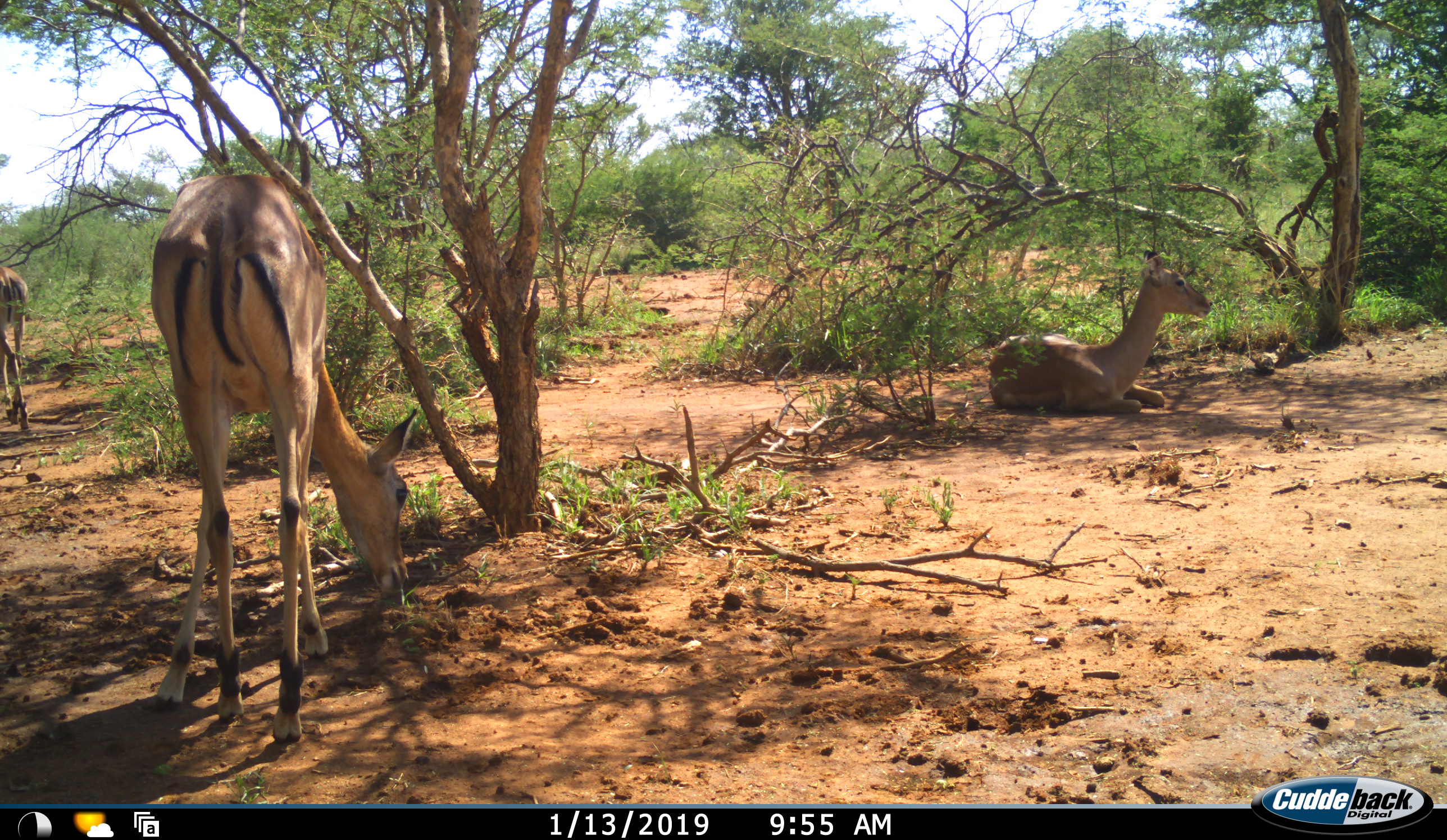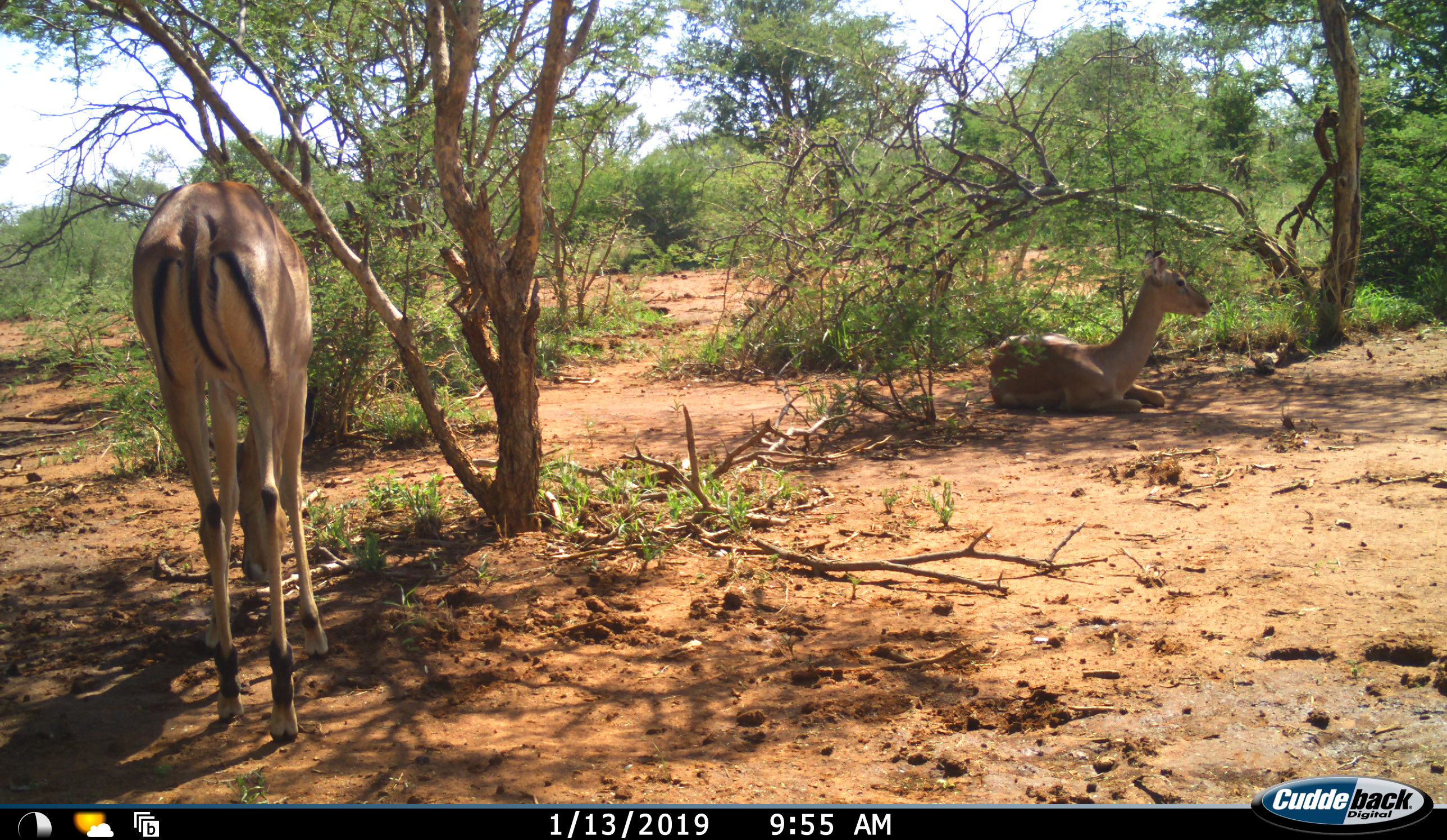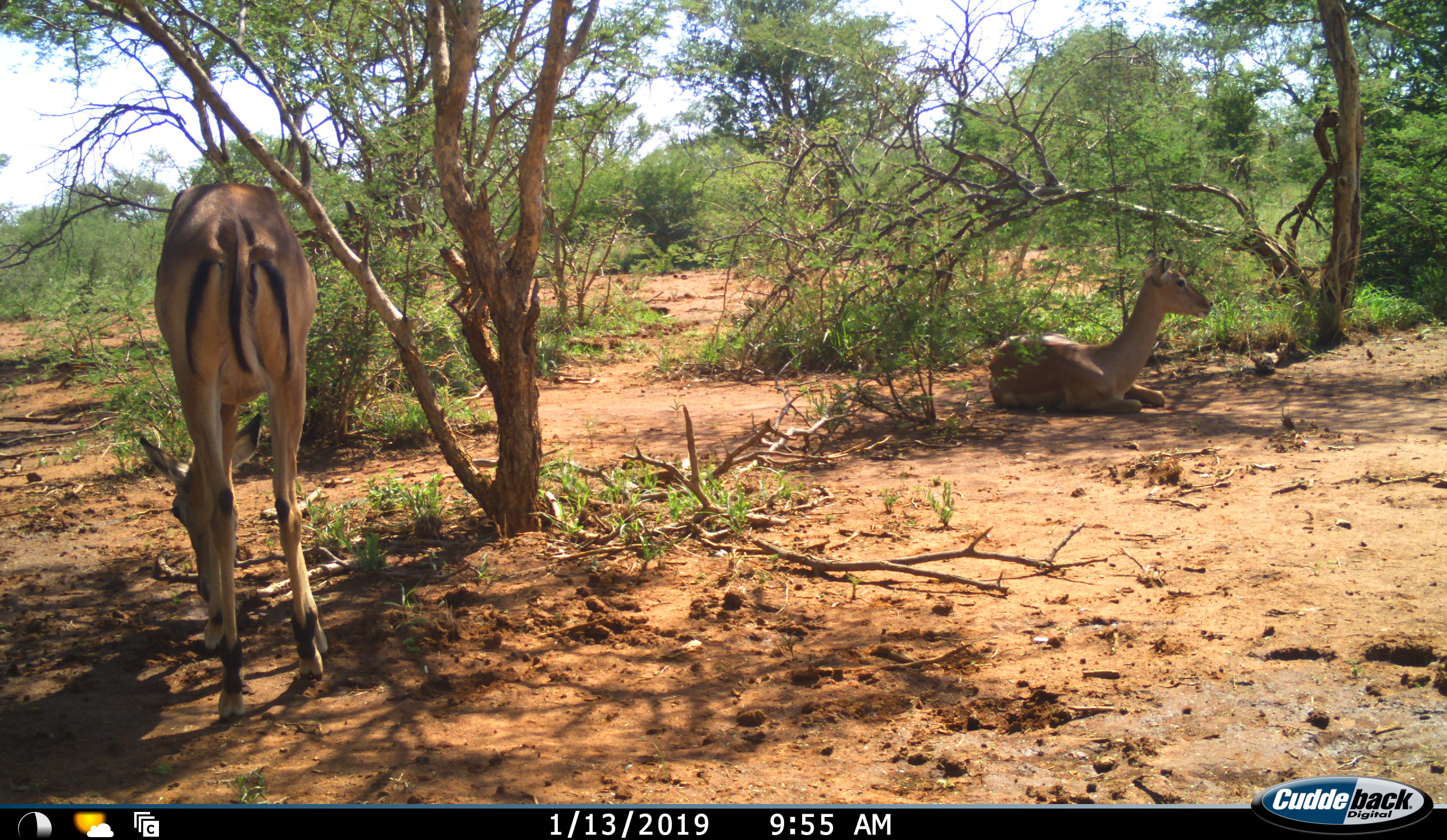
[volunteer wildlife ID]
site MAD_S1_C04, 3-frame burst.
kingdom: Animalia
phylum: Chordata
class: Mammalia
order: Artiodactyla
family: Bovidae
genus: Aepyceros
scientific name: Aepyceros melampus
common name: impala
Impala (Aepyceros melampus), count 3. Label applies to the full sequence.